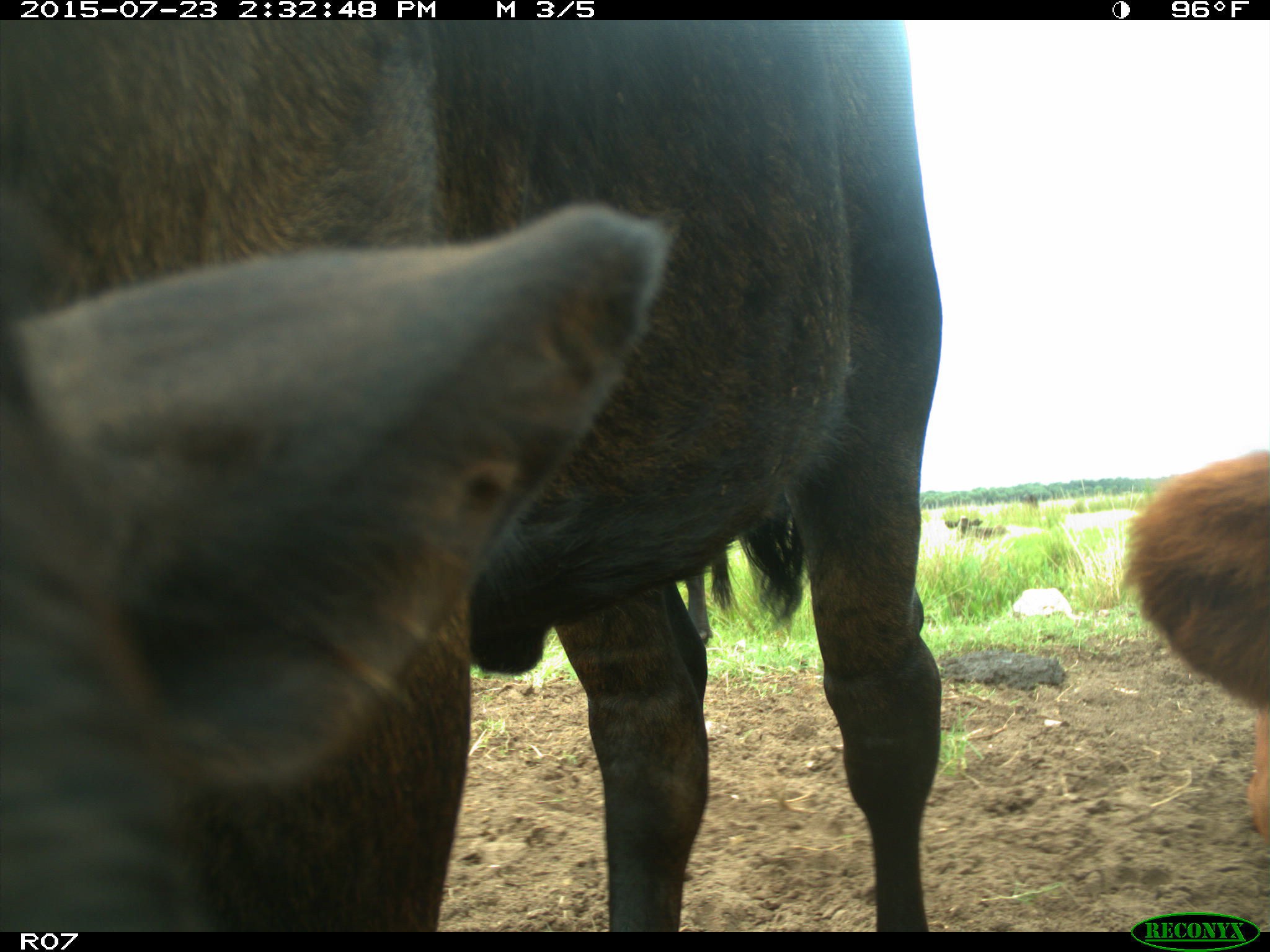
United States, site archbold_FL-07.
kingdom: Animalia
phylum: Chordata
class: Mammalia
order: Artiodactyla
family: Bovidae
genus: Bos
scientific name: Bos taurus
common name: domestic cow